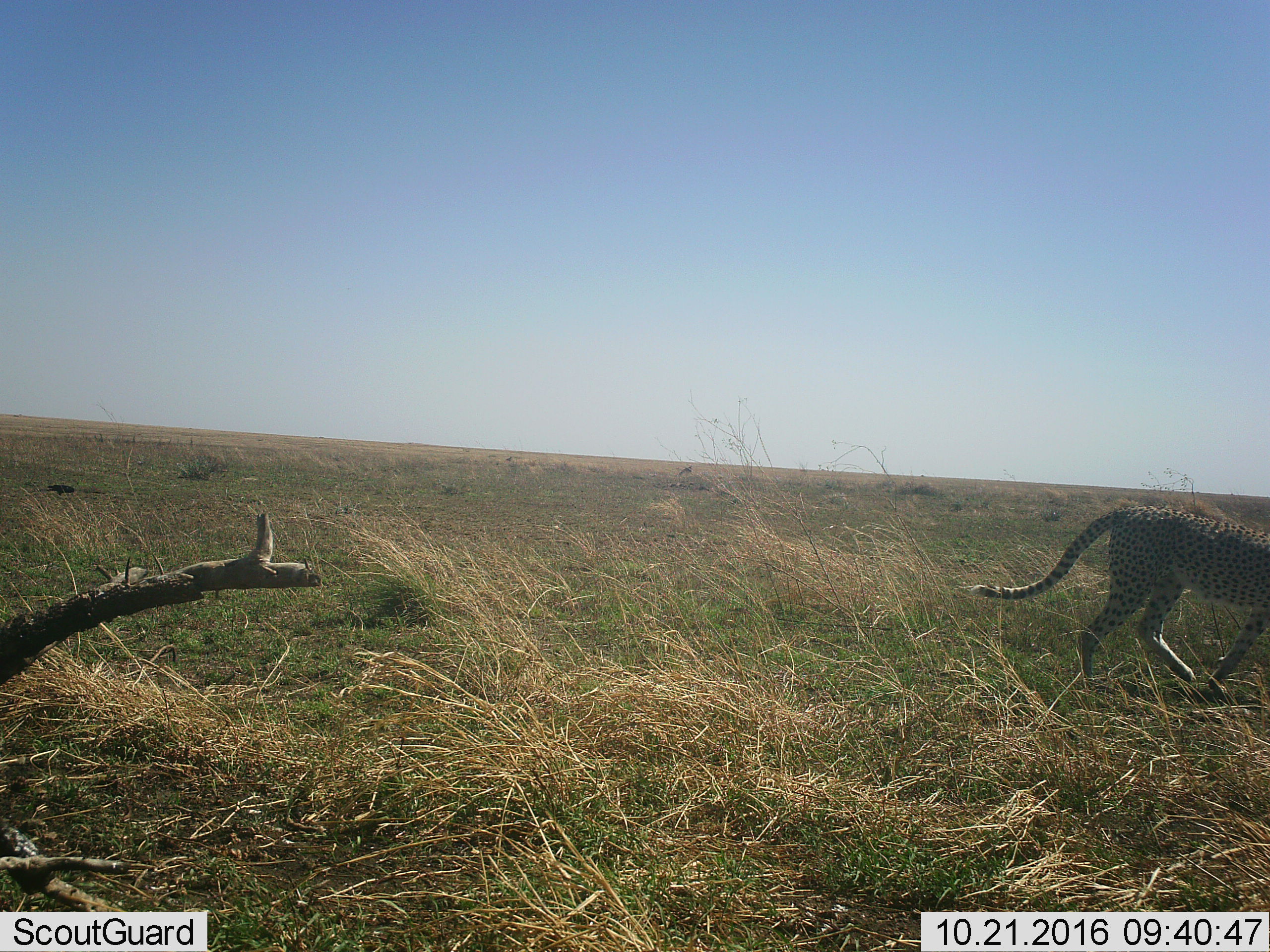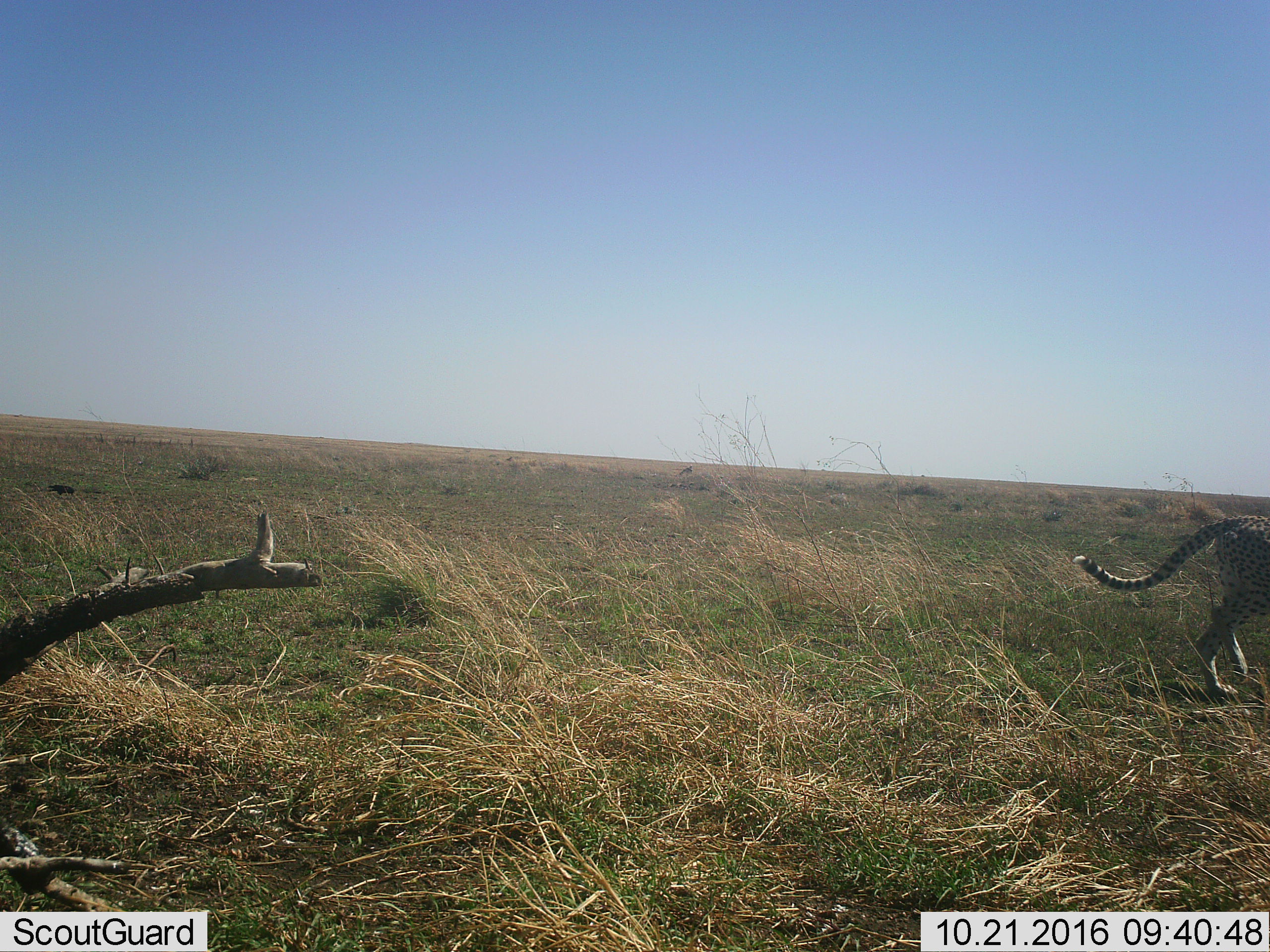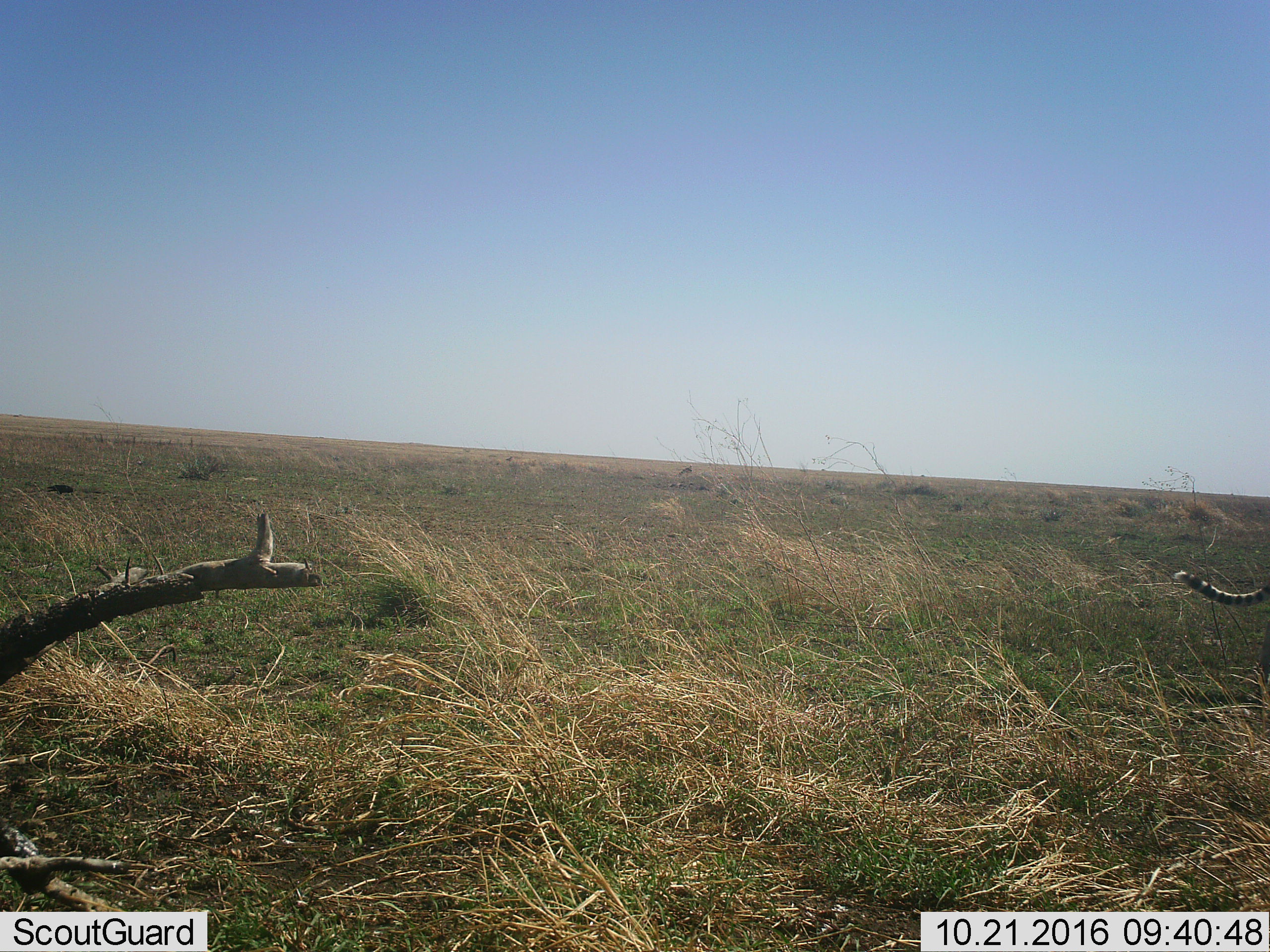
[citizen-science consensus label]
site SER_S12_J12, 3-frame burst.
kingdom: Animalia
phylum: Chordata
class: Mammalia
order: Carnivora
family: Felidae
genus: Acinonyx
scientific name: Acinonyx jubatus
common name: cheetah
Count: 1.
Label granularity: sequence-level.